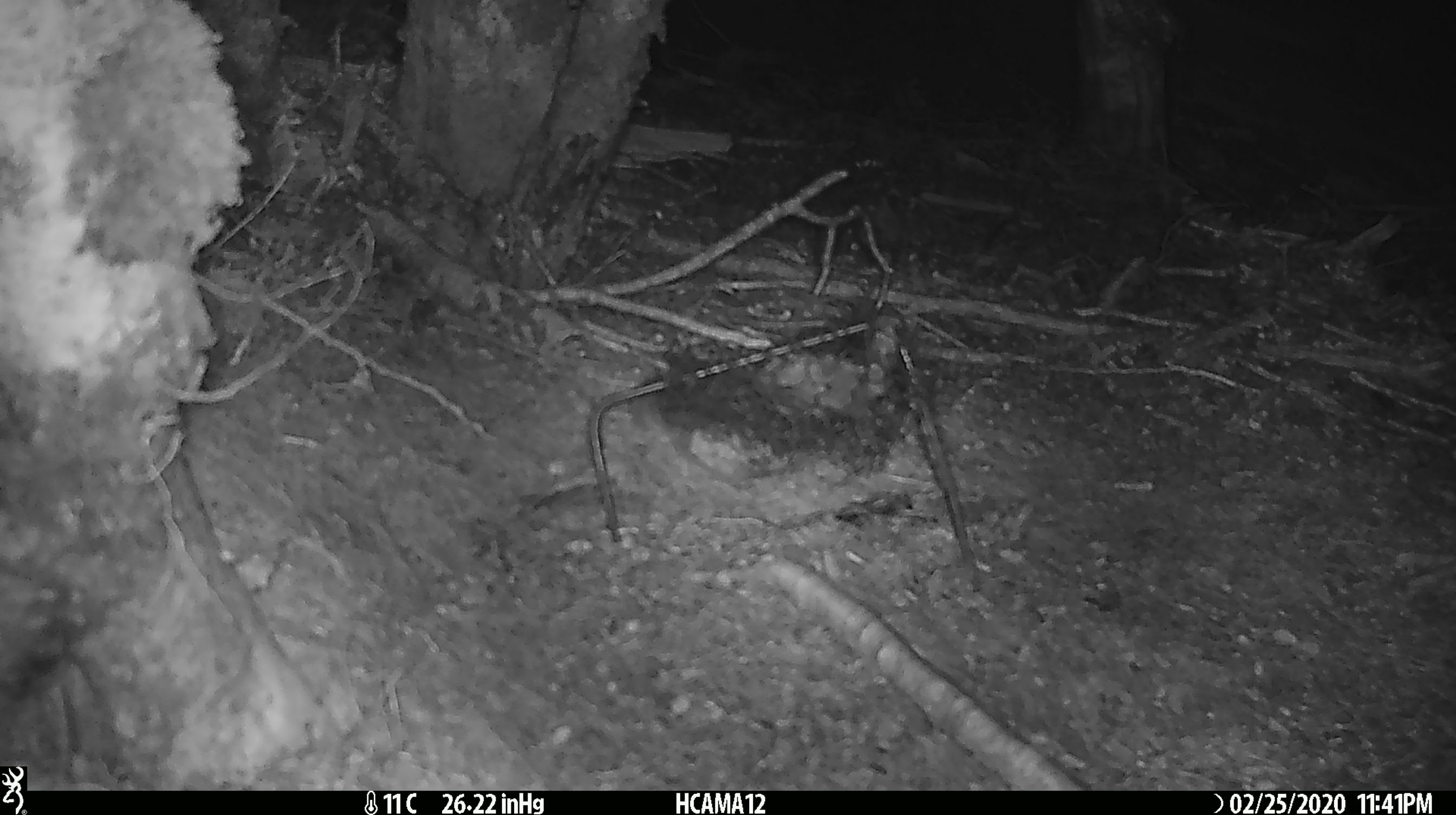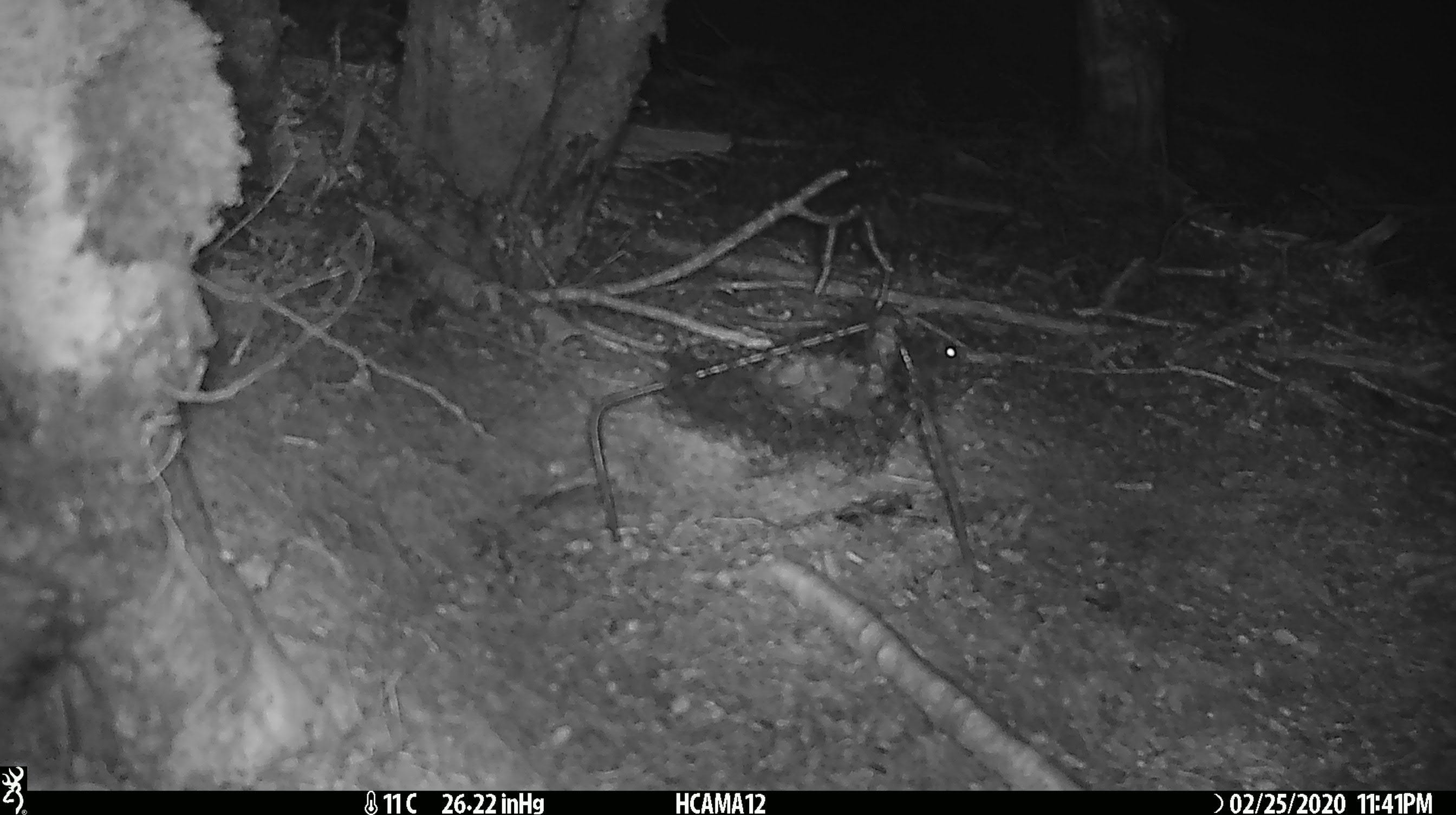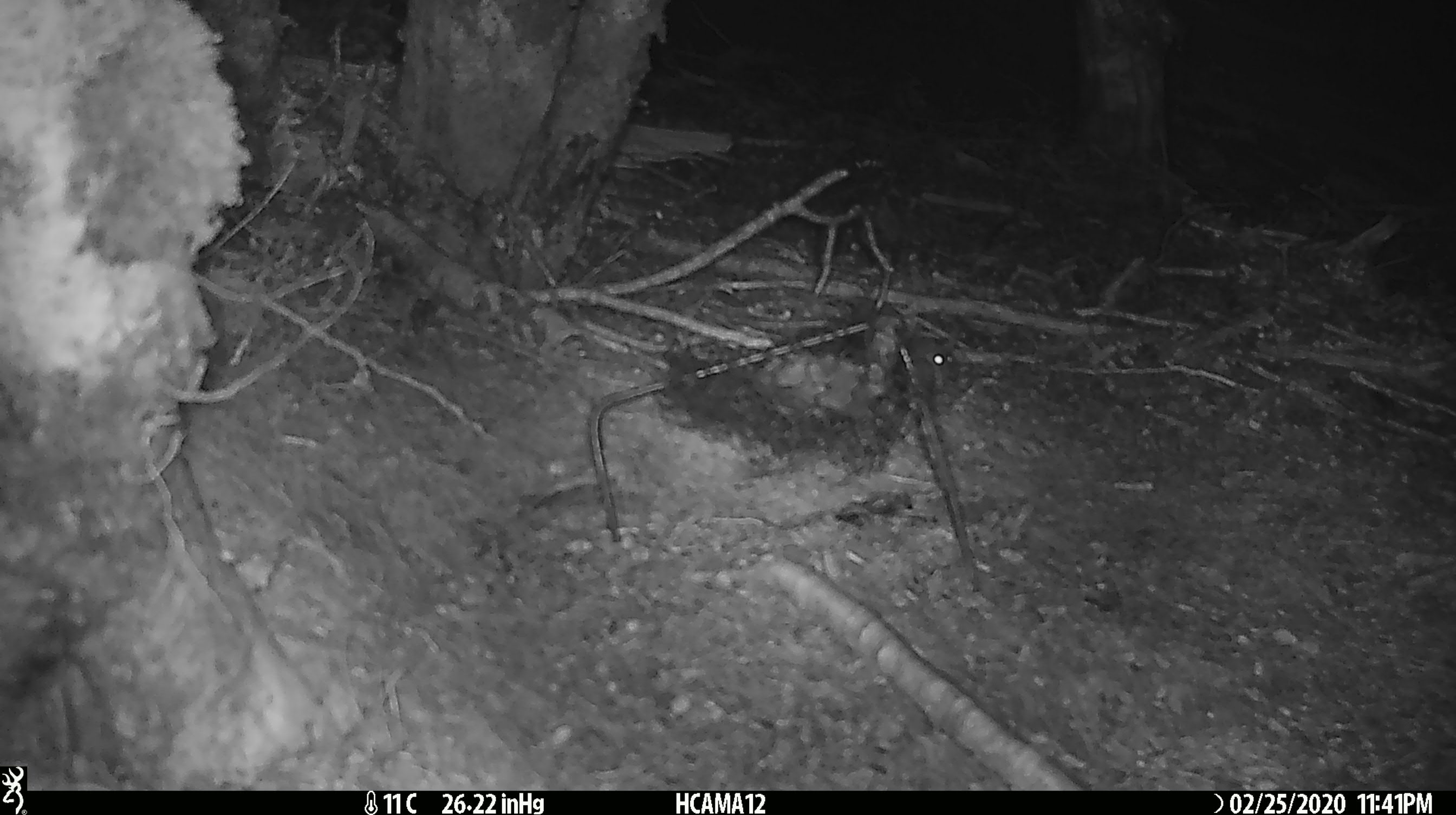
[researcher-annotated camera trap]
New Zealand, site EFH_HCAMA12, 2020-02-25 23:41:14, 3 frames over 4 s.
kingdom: Animalia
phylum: Chordata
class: Mammalia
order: Rodentia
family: Muridae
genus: Mus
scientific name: Mus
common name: mouse